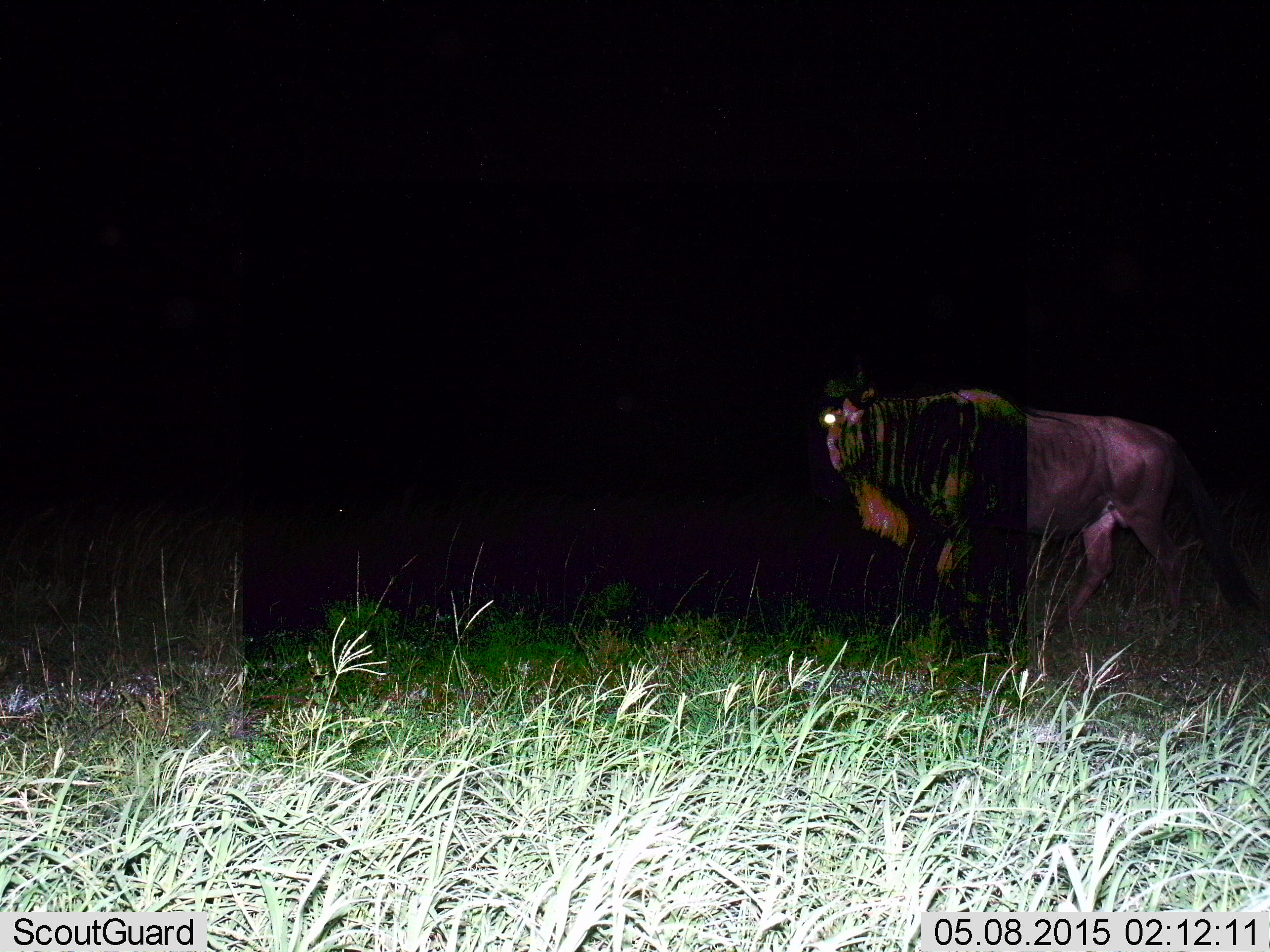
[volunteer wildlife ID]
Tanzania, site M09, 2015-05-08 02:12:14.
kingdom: Animalia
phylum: Chordata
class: Mammalia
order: Artiodactyla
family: Bovidae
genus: Connochaetes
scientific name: Connochaetes taurinus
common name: blue wildebeest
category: wildebeest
Wildebeest (blue wildebeest) (Connochaetes taurinus), count 1. Behavior (volunteer vote fractions): standing 40%, resting 0%, moving 60%, interacting 0%. Young present (vote fraction): 0%. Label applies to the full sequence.